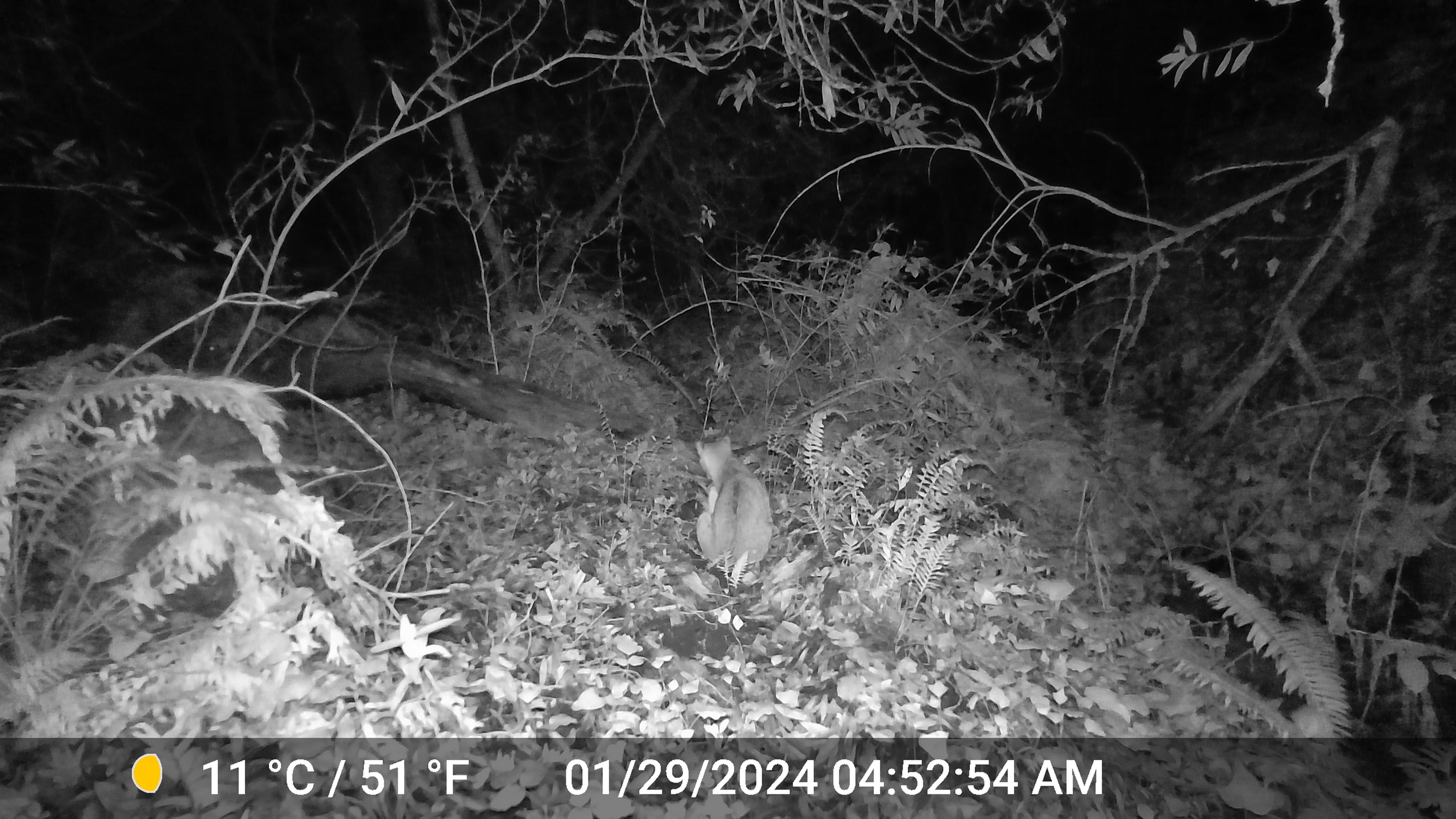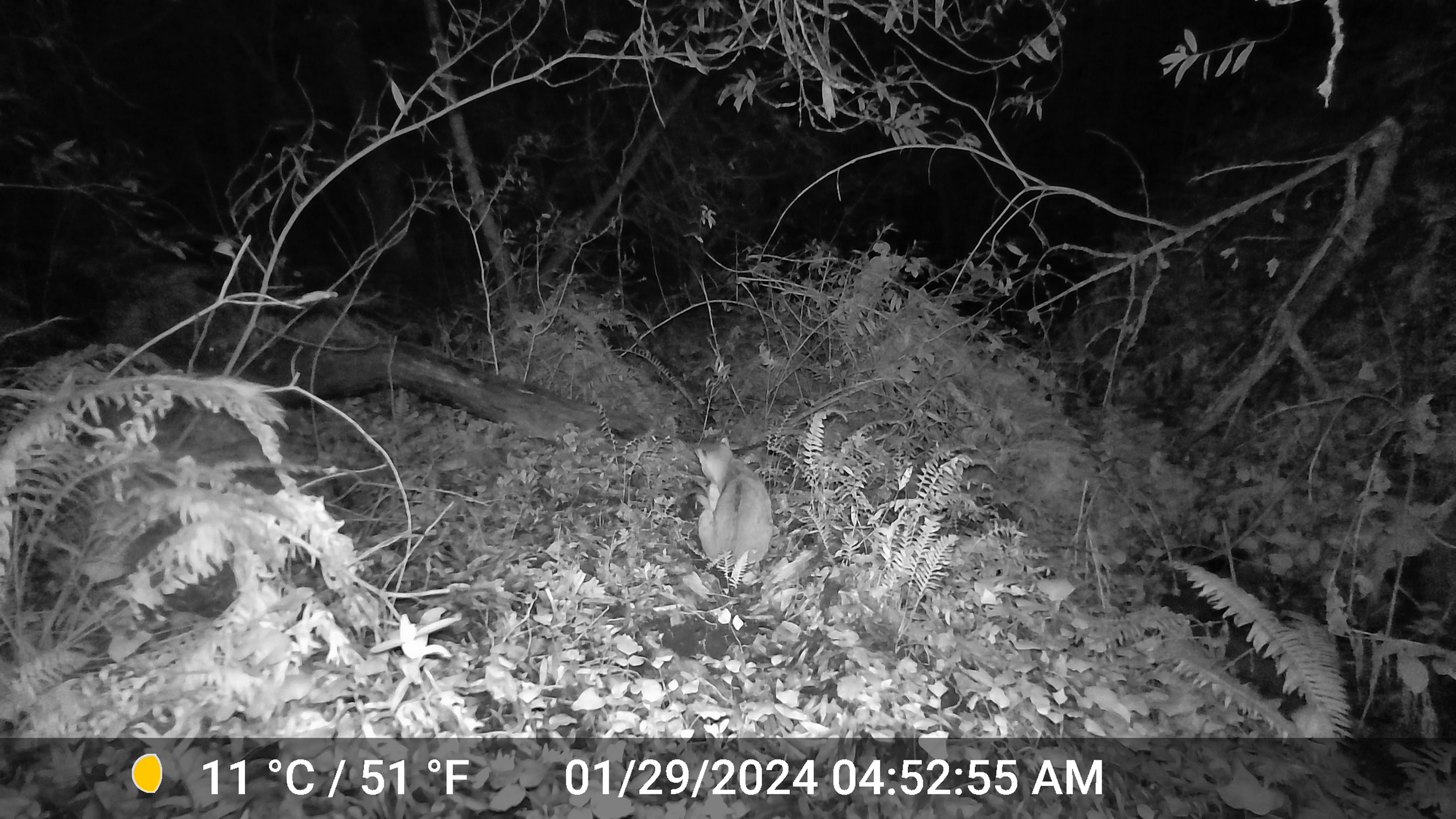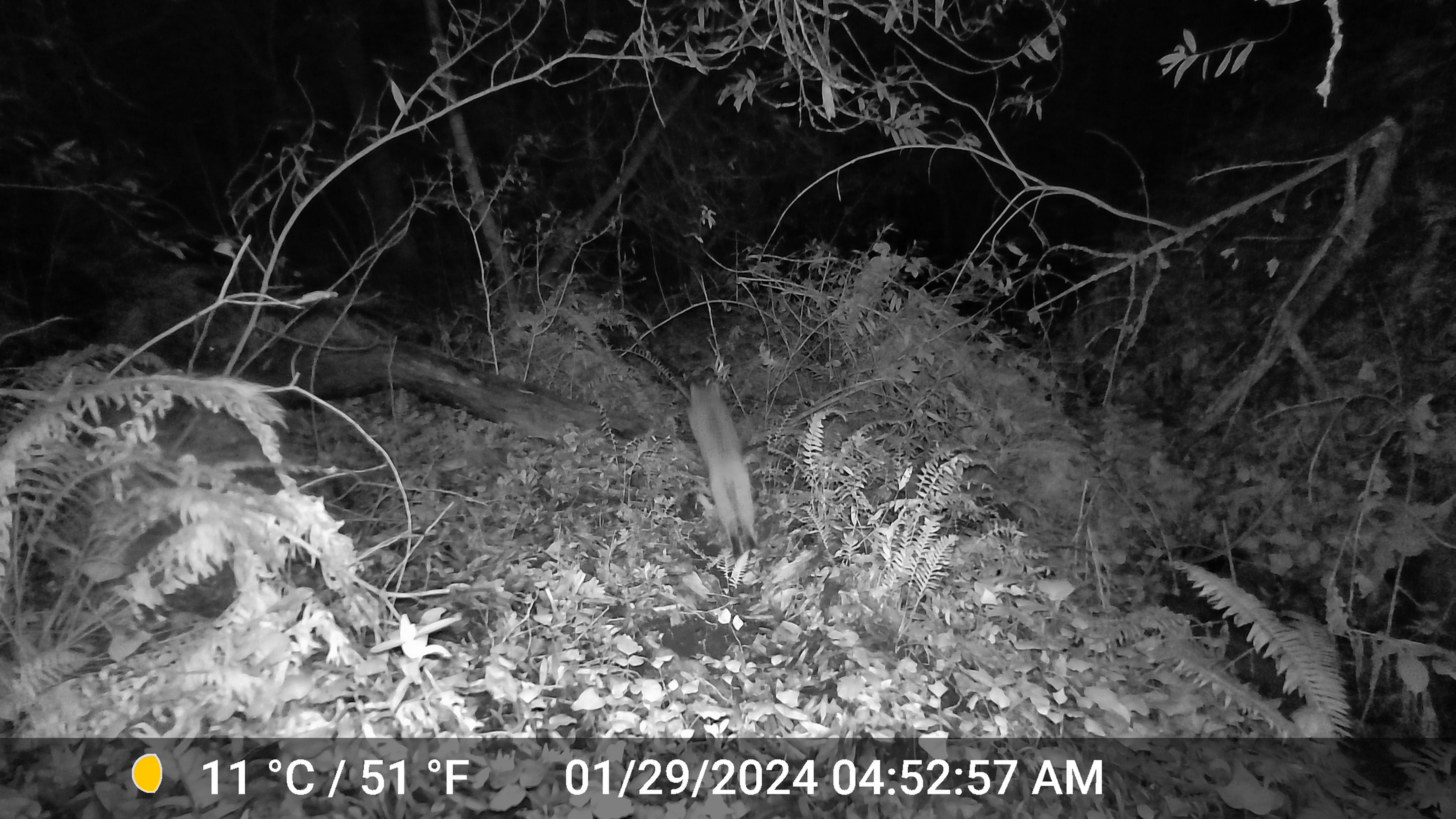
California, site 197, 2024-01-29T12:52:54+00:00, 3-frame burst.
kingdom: Animalia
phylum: Chordata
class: Mammalia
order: Carnivora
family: Felidae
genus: Lynx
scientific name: Lynx rufus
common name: bobcat